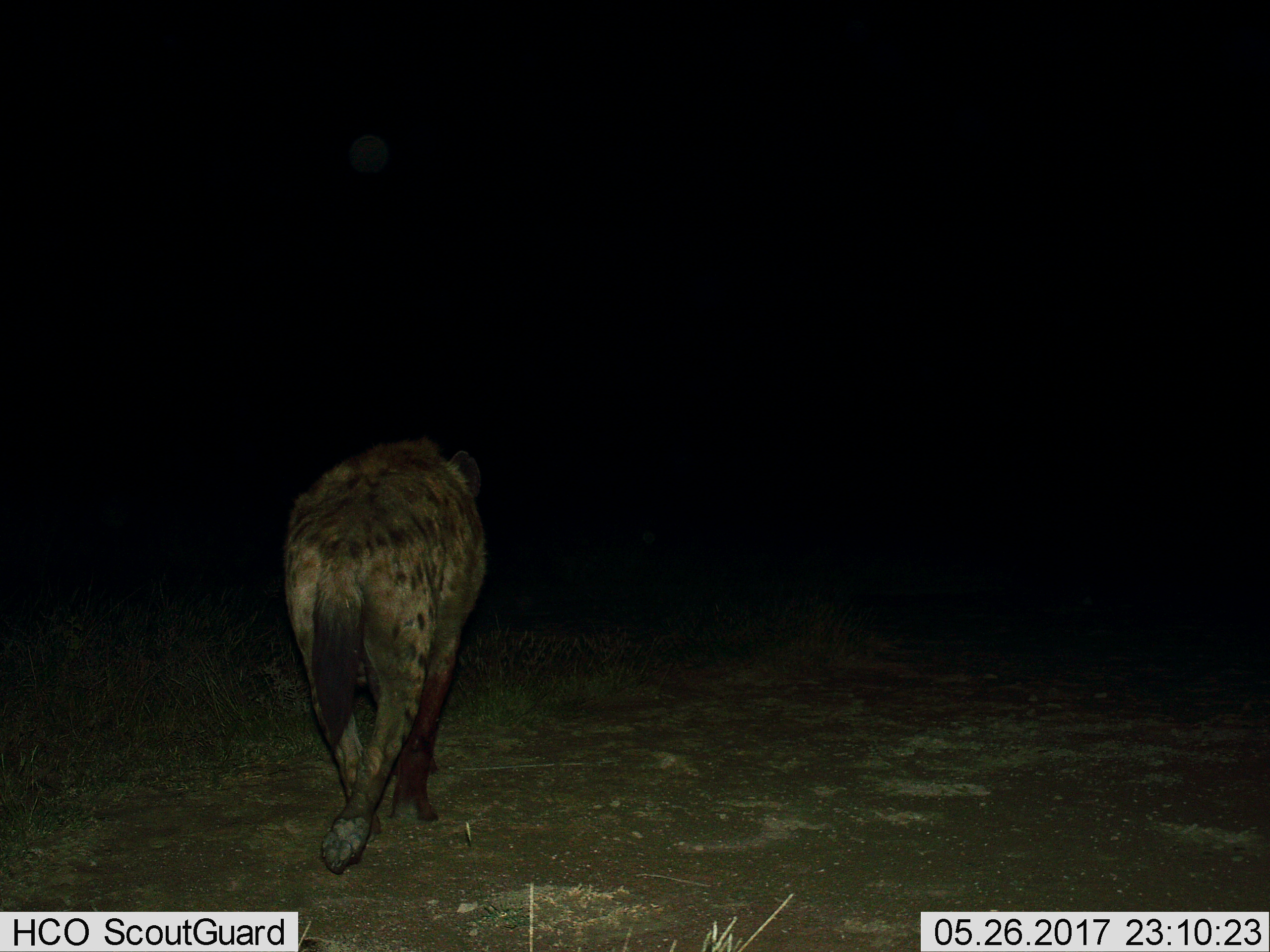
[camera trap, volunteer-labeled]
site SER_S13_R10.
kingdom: Animalia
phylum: Chordata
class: Mammalia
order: Carnivora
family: Hyaenidae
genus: Crocuta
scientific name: Crocuta crocuta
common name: spotted hyena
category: hyenaspotted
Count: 1.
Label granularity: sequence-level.